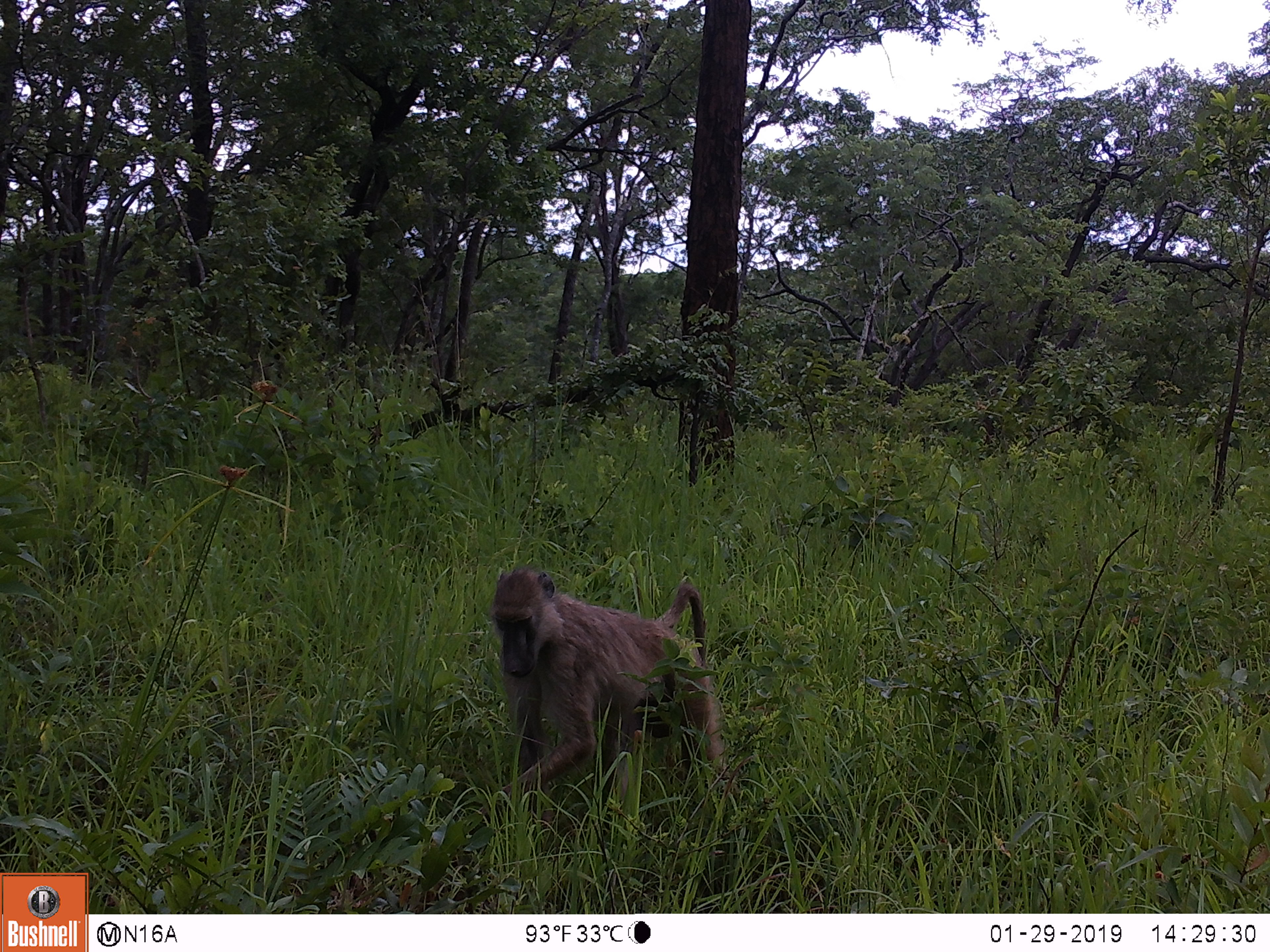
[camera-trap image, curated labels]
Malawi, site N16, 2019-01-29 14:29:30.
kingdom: Animalia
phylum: Chordata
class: Mammalia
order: Primates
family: Cercopithecidae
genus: Papio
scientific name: Papio cynocephalus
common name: yellow baboon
Yellow baboon (Papio cynocephalus), count 1.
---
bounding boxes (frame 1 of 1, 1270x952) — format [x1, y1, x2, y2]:
yellow baboon: [466, 558, 737, 832]